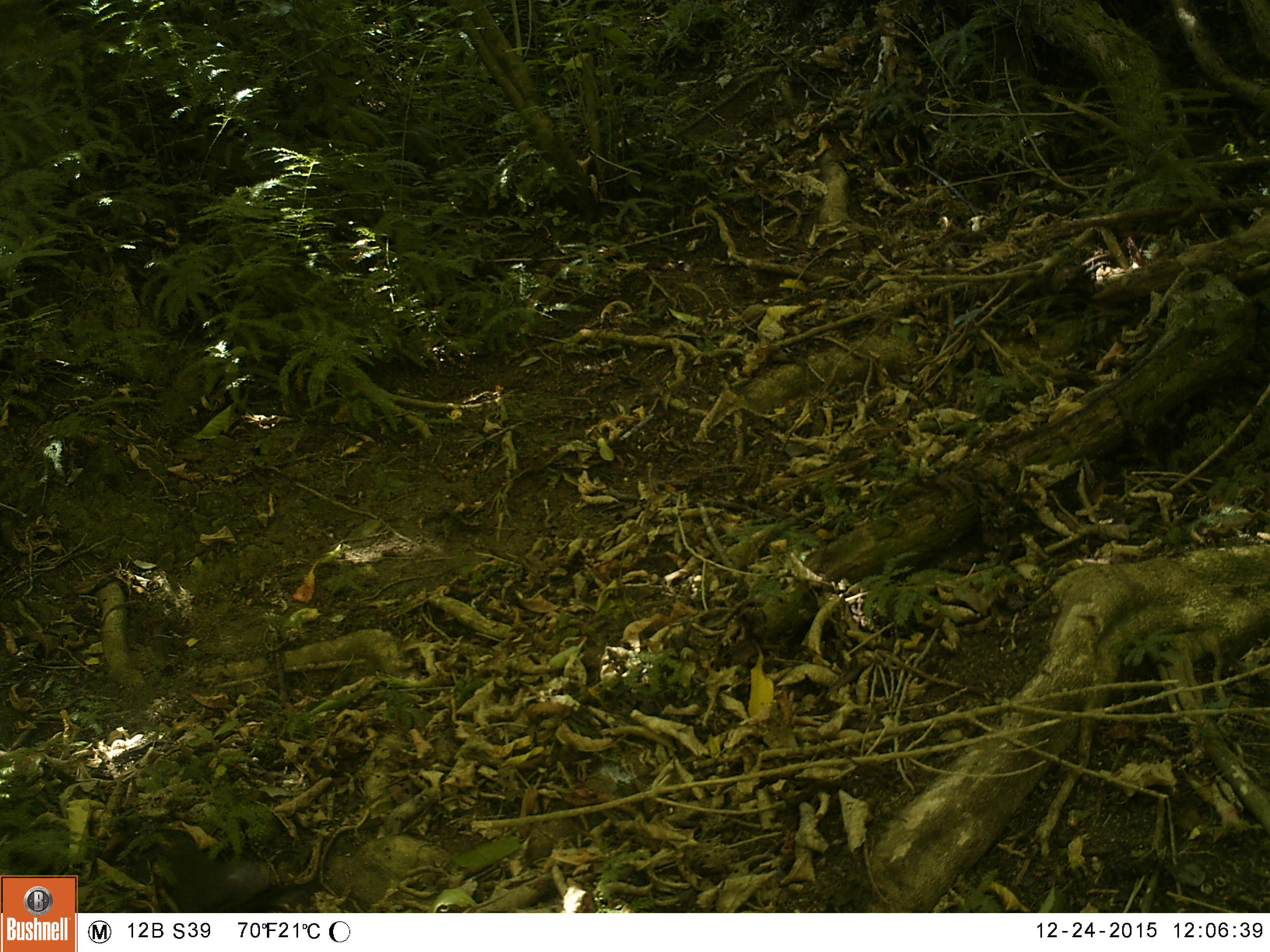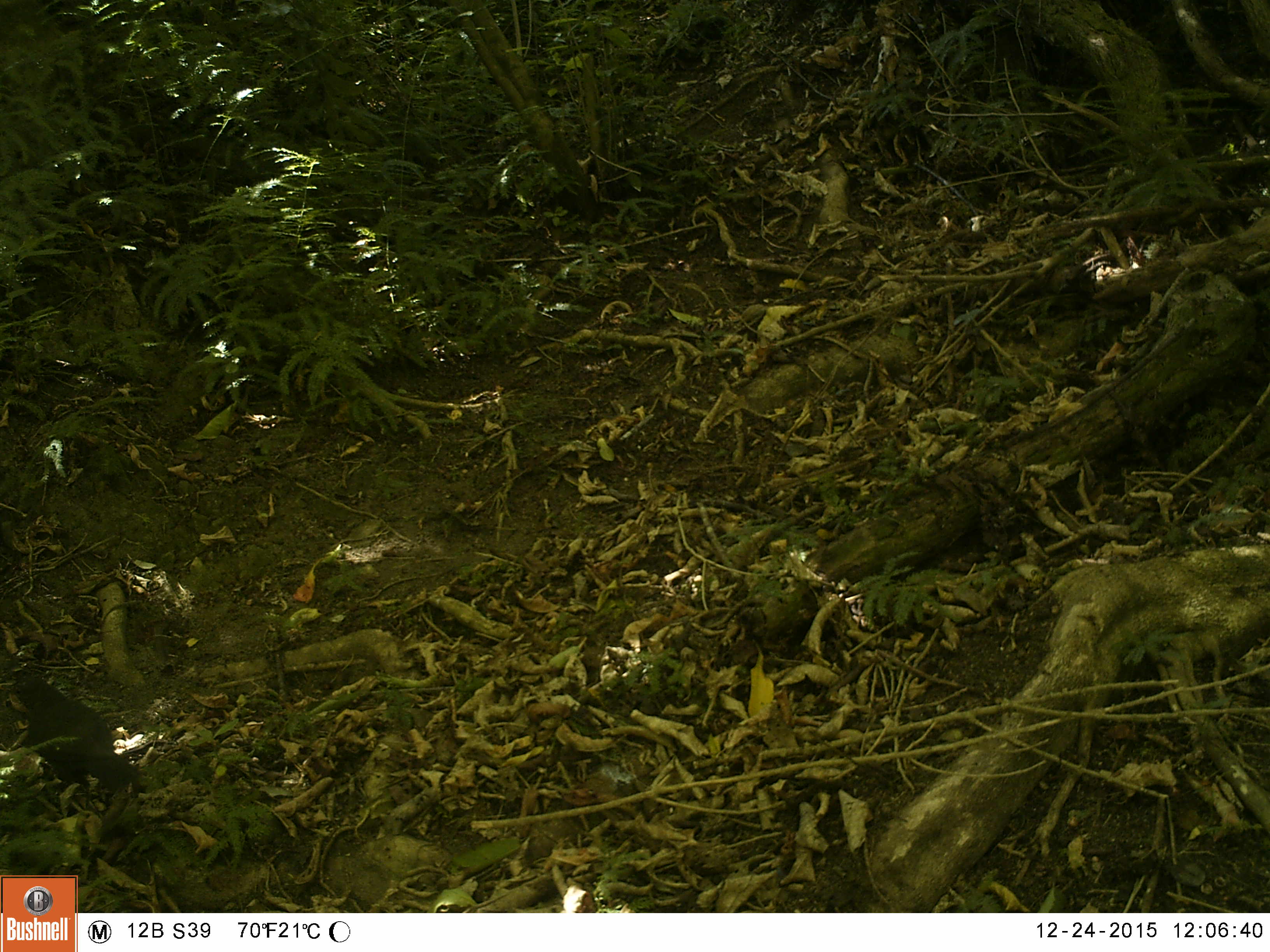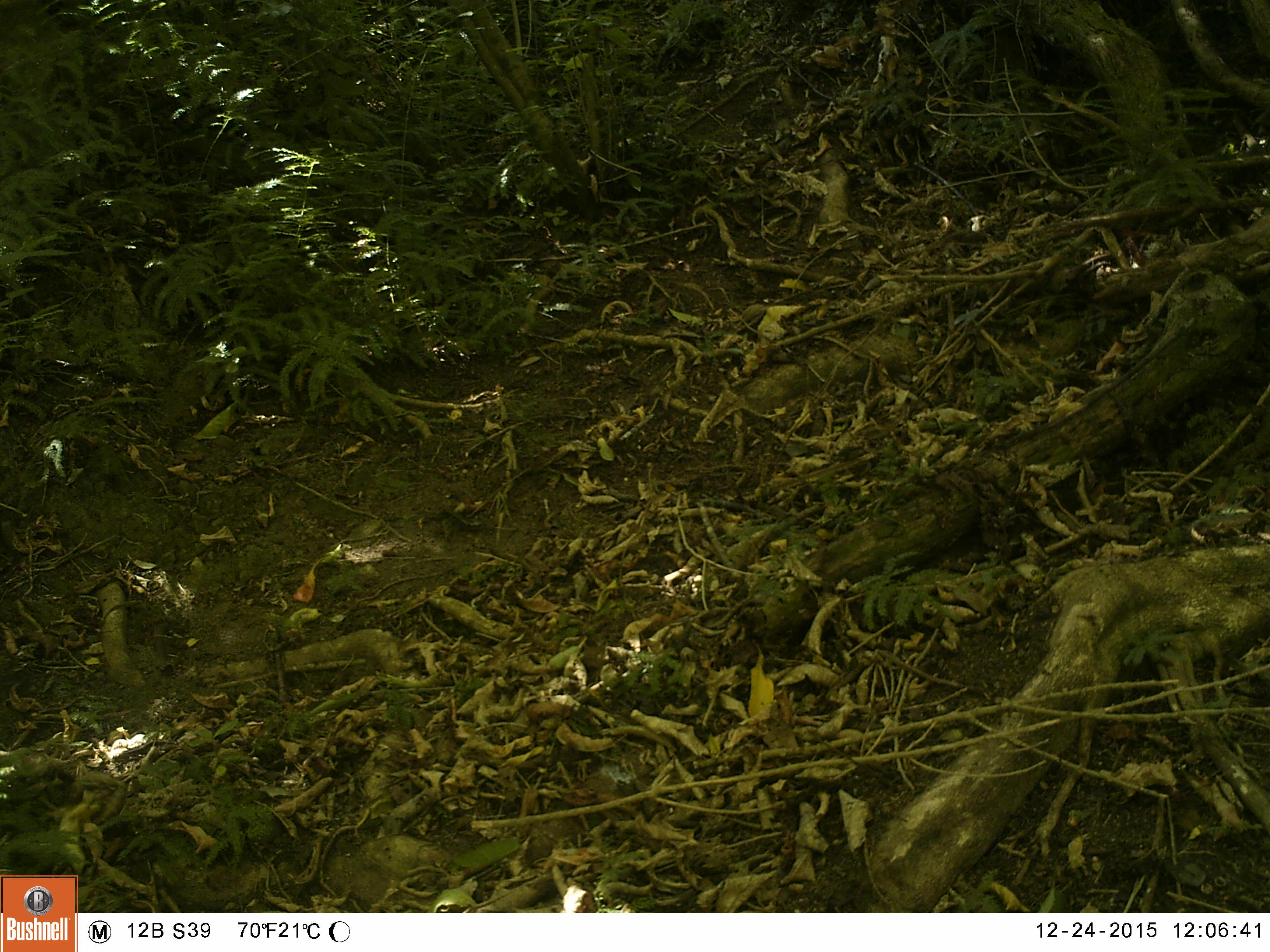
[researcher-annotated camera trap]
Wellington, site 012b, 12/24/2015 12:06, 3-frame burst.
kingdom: Animalia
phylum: Chordata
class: Aves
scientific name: Aves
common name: bird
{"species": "bird (Aves)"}